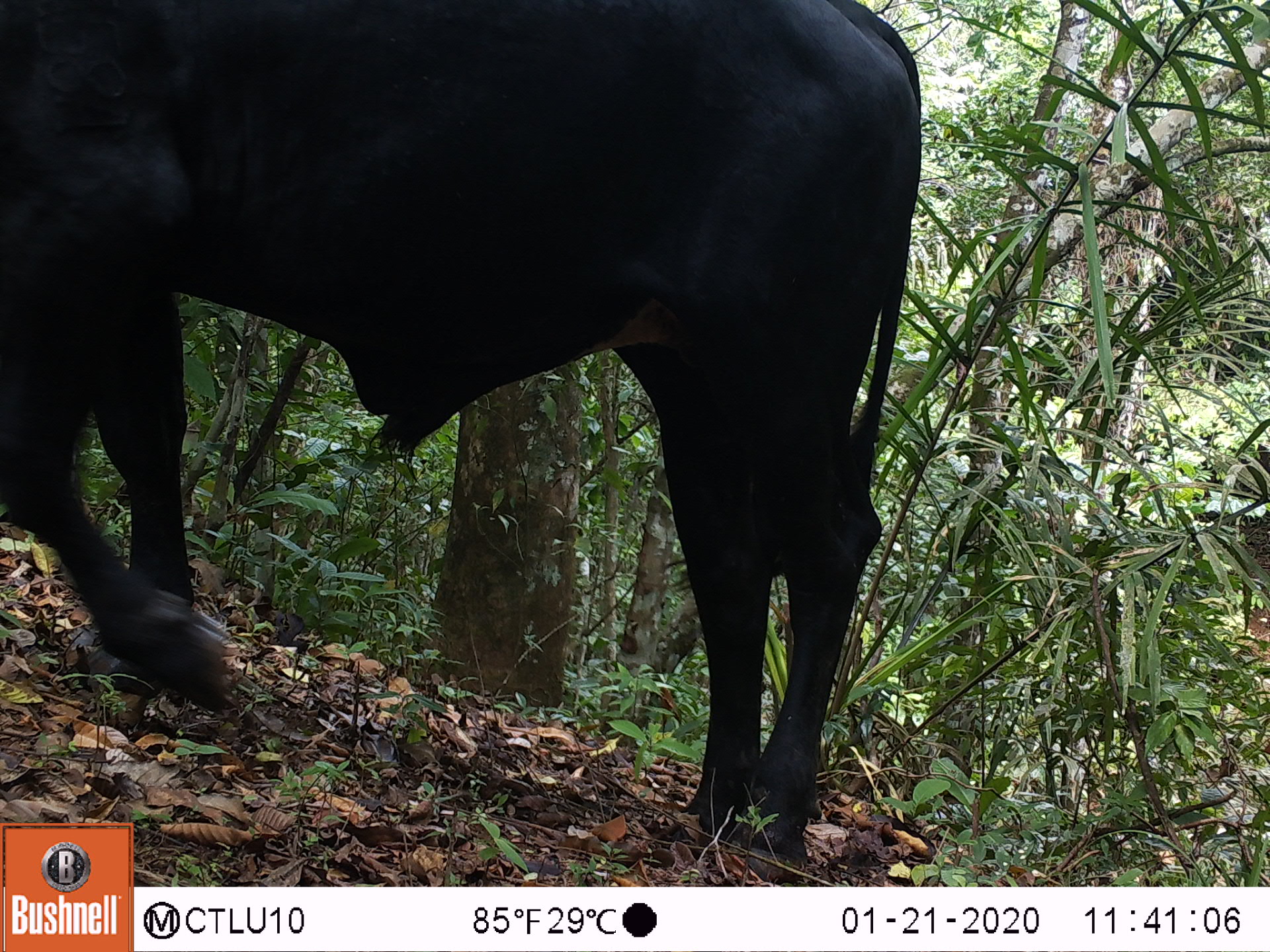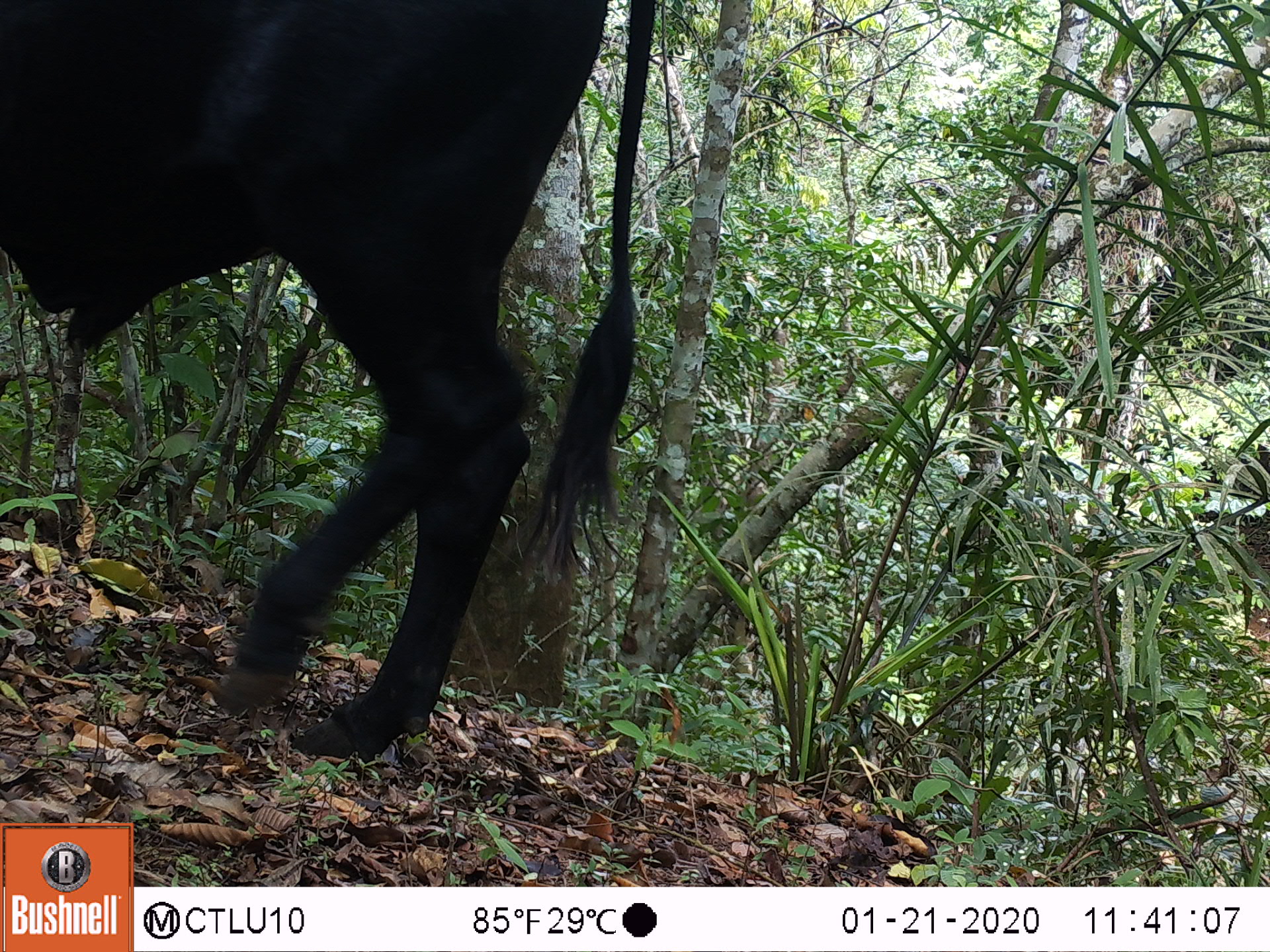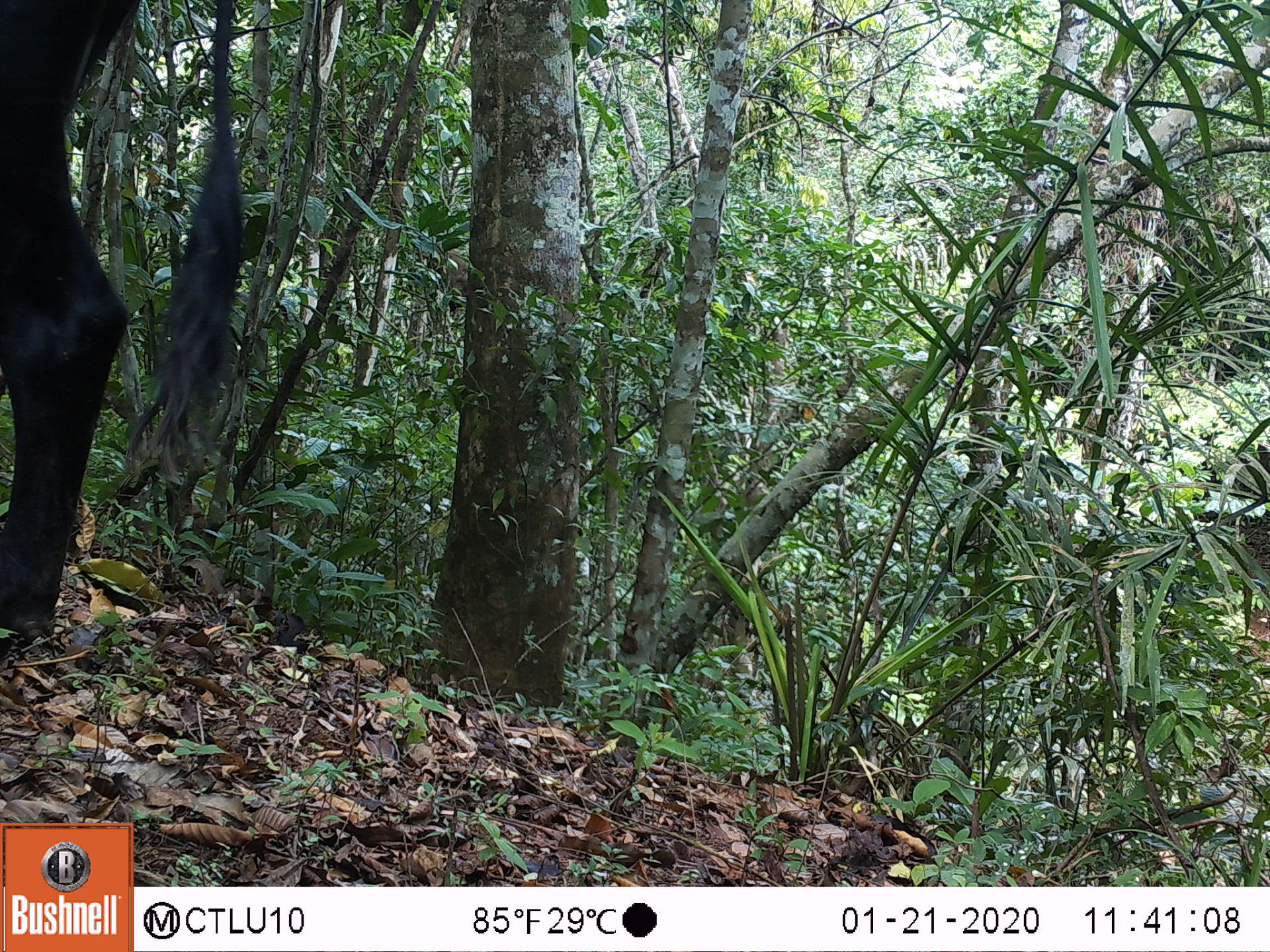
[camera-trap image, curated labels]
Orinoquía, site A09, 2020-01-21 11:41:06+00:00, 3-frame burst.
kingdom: Animalia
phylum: Chordata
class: Mammalia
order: Artiodactyla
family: Bovidae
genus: Bos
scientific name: Bos taurus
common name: cow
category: cattle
Cattle (cow) (Bos taurus).